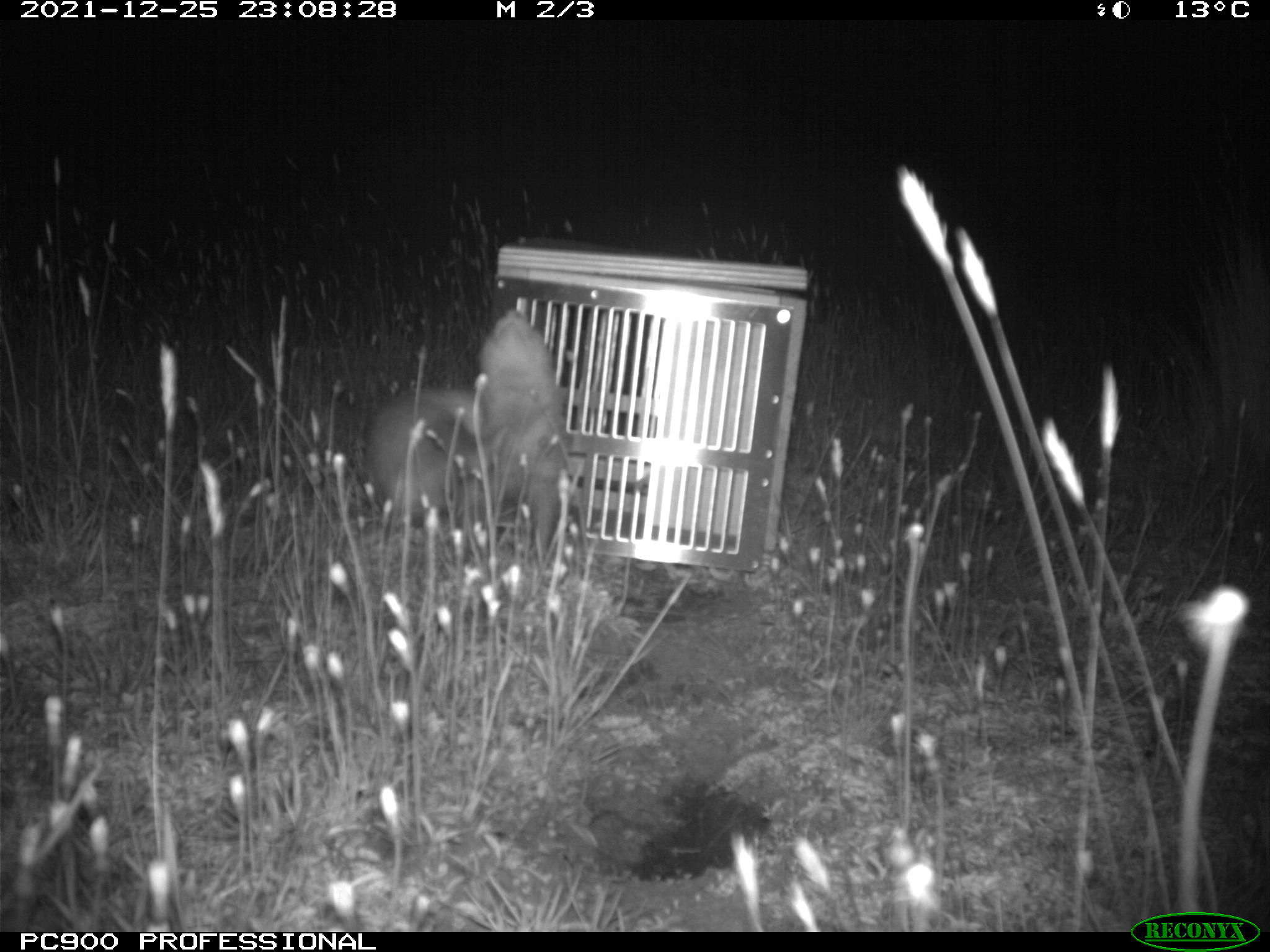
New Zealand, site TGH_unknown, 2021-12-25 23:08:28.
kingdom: Animalia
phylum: Chordata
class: Mammalia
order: Carnivora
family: Mustelidae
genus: Mustela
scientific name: Mustela furo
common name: ferret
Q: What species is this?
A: Ferret (Mustela furo).